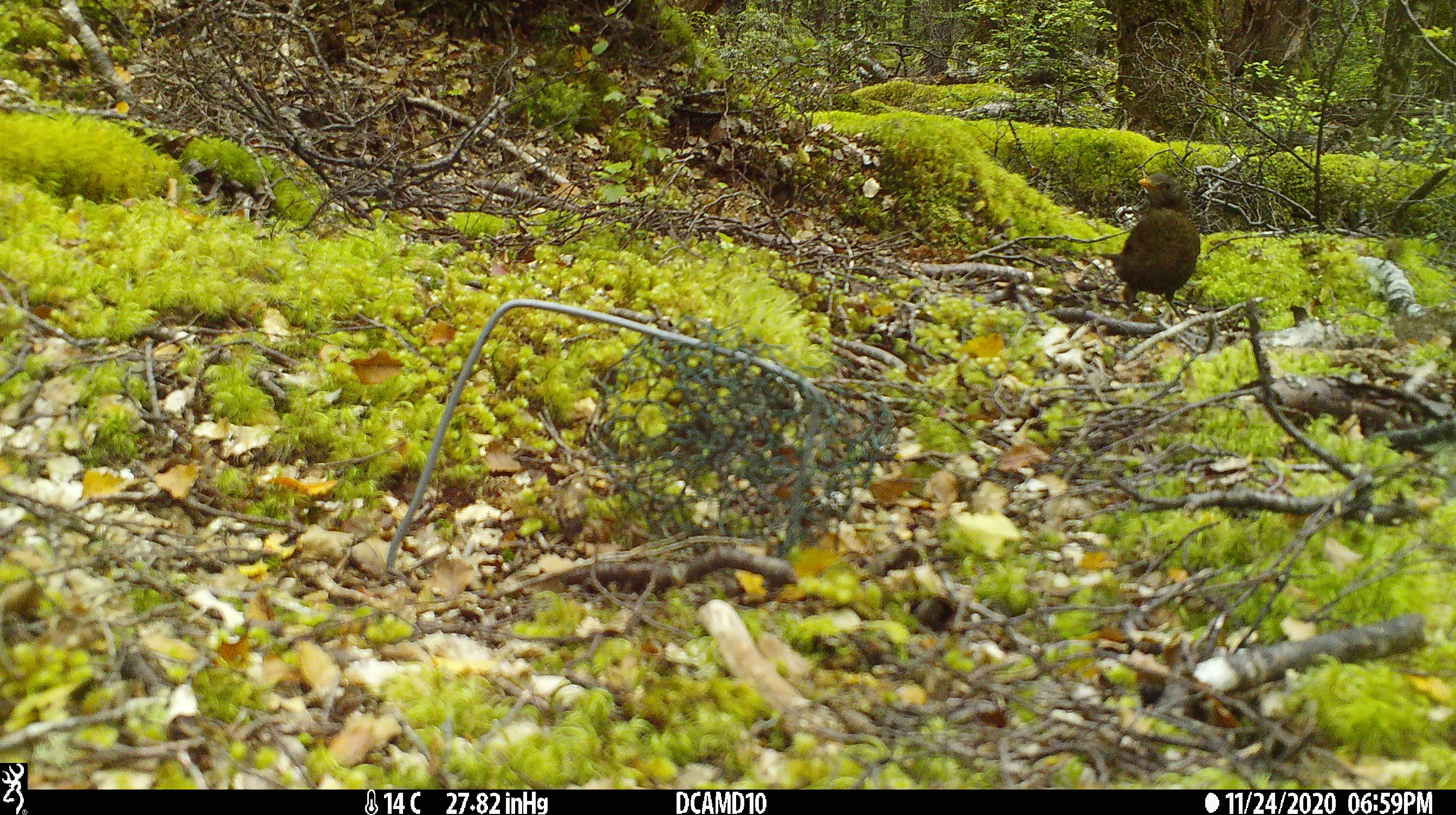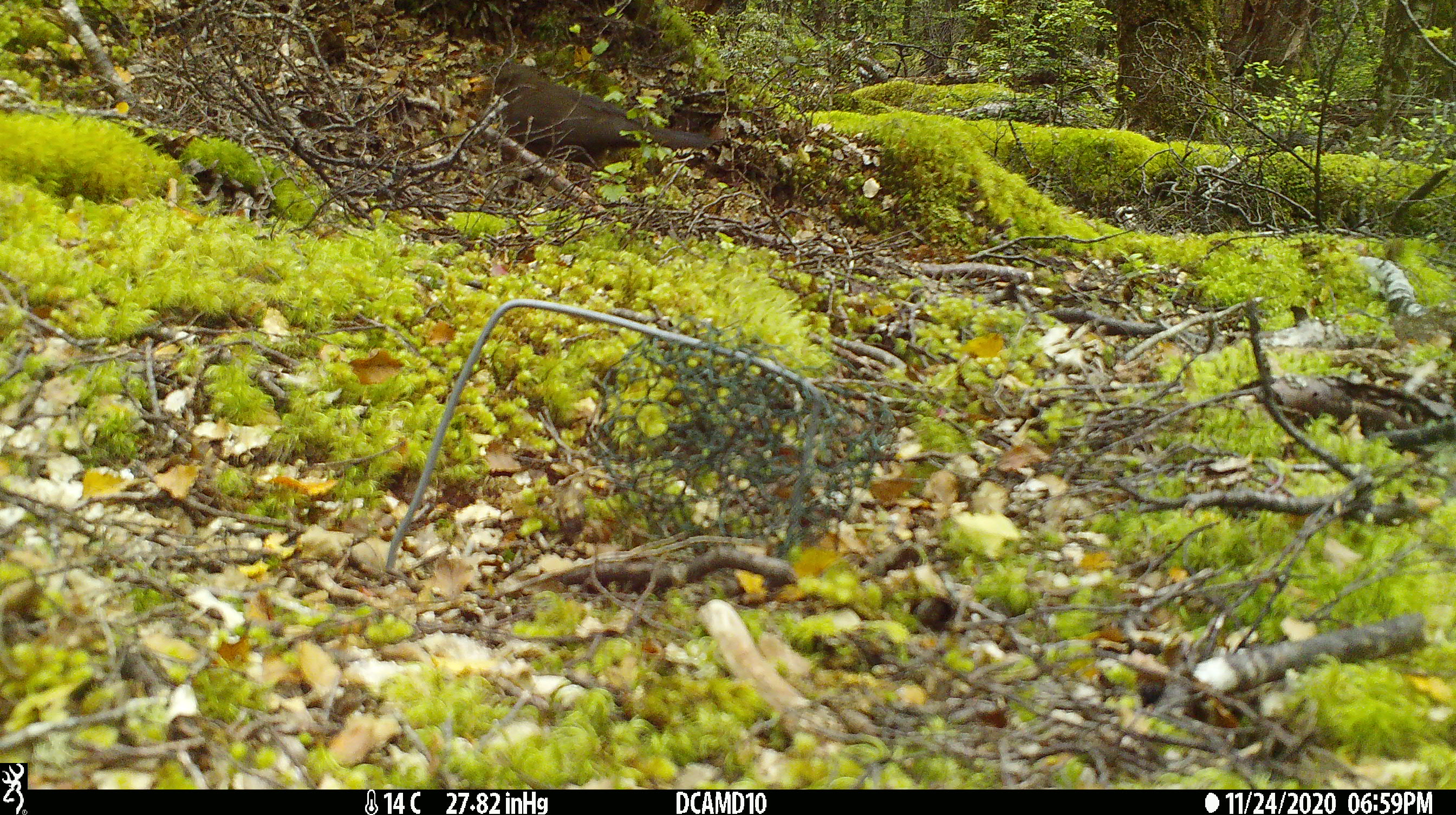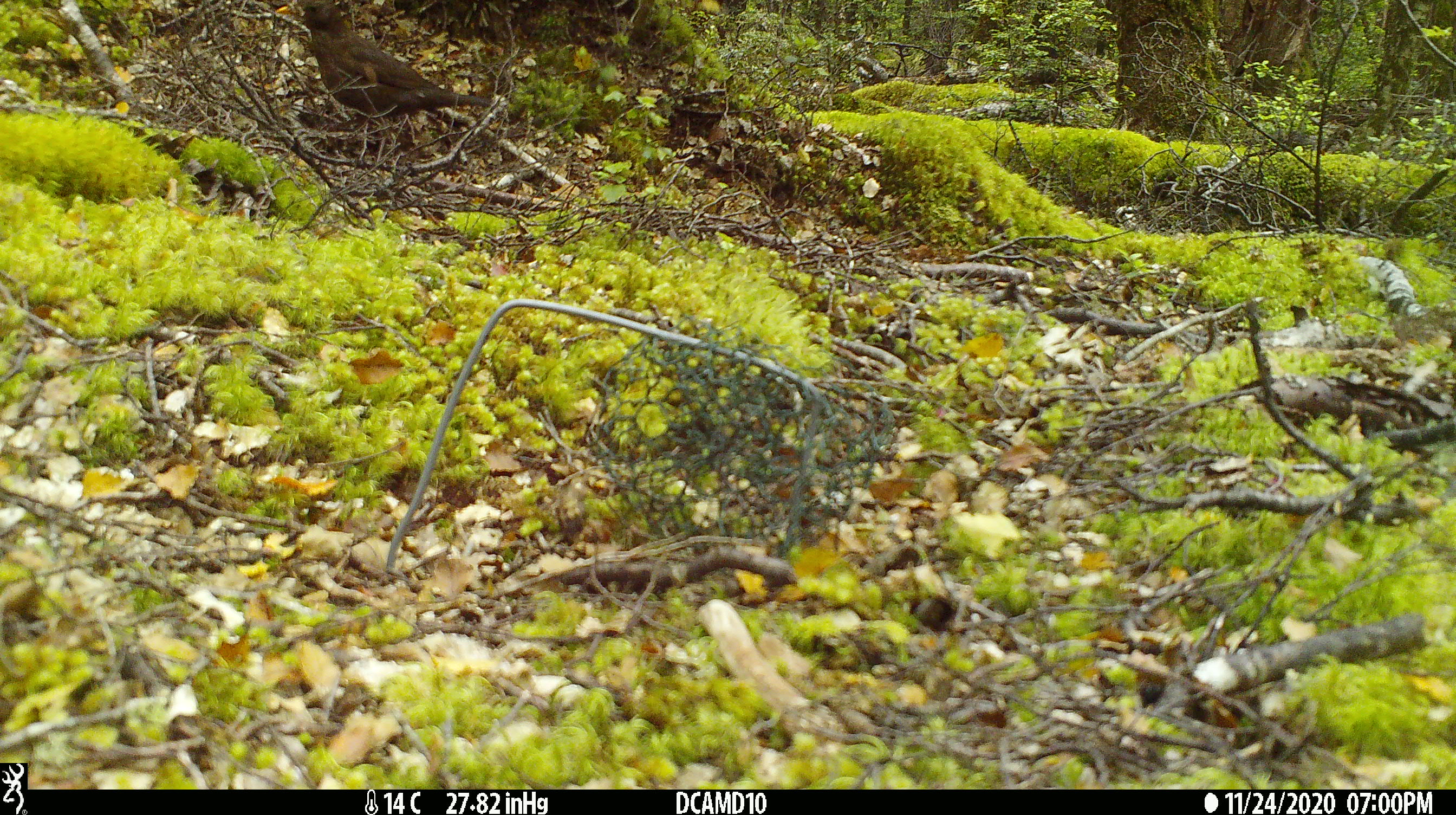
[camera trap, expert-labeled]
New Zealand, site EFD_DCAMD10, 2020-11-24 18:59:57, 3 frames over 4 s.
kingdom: Animalia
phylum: Chordata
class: Aves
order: Passeriformes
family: Turdidae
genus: Turdus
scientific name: Turdus merula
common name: eurasian blackbird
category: blackbird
Blackbird (eurasian blackbird) (Turdus merula).